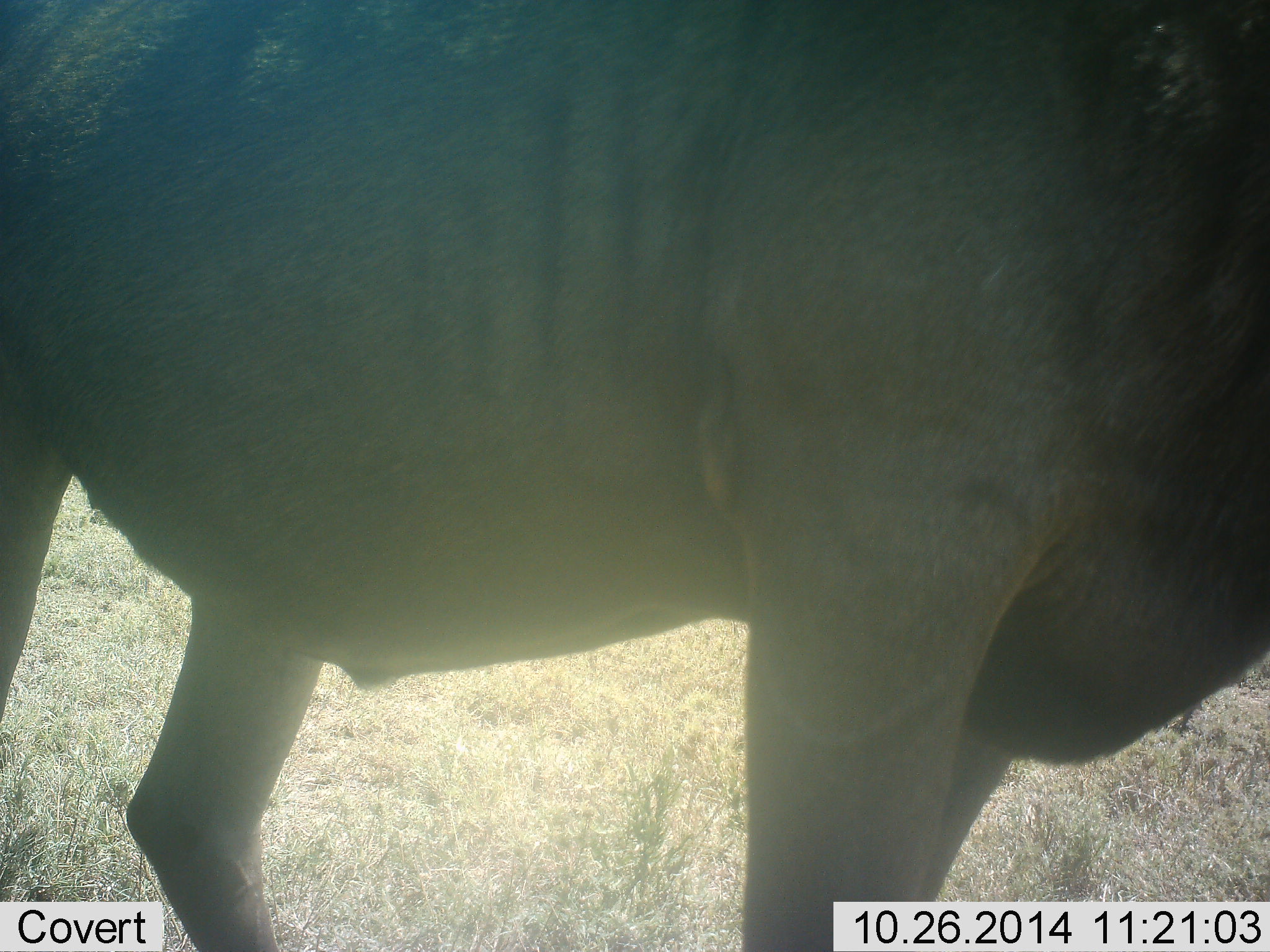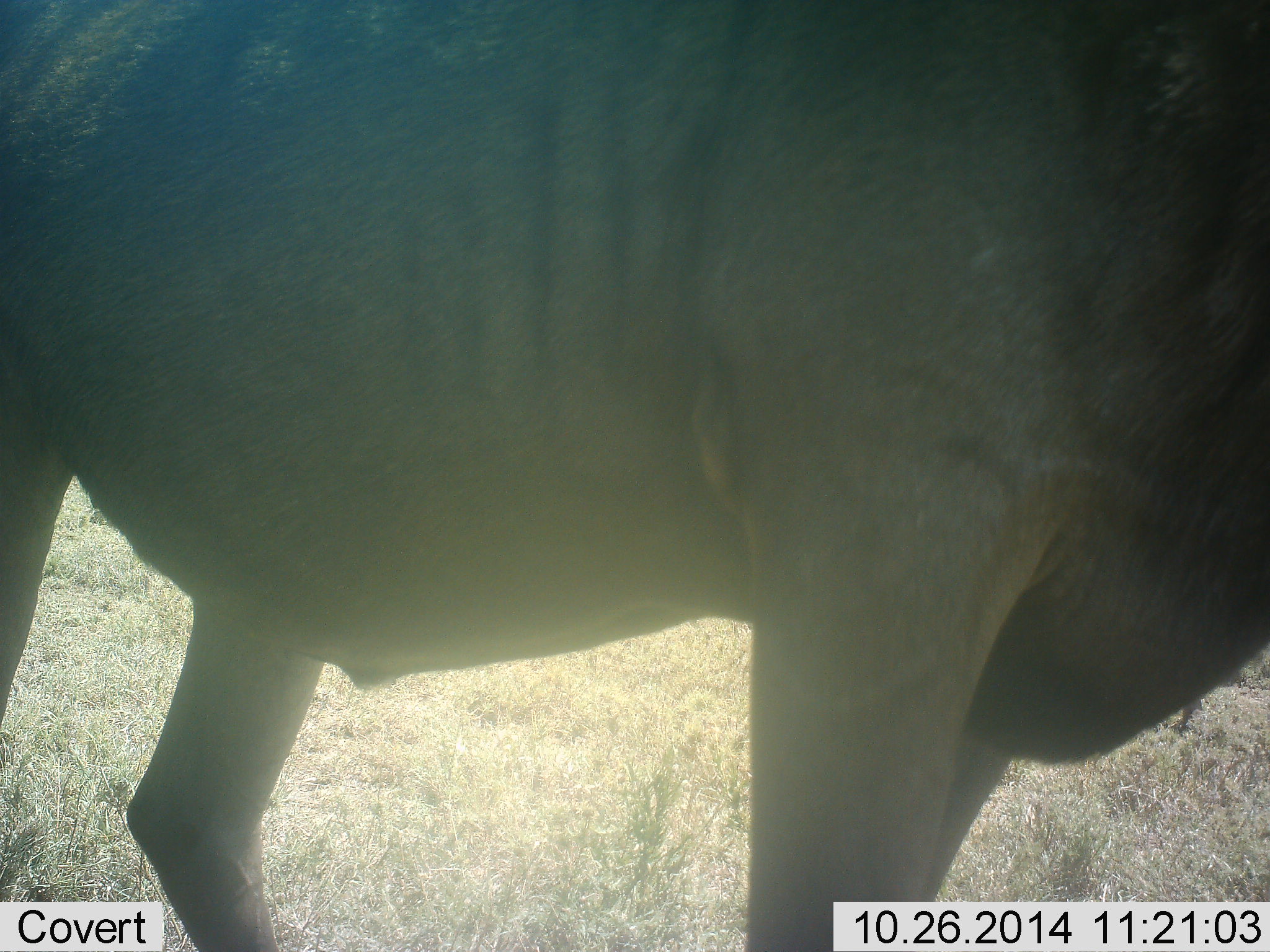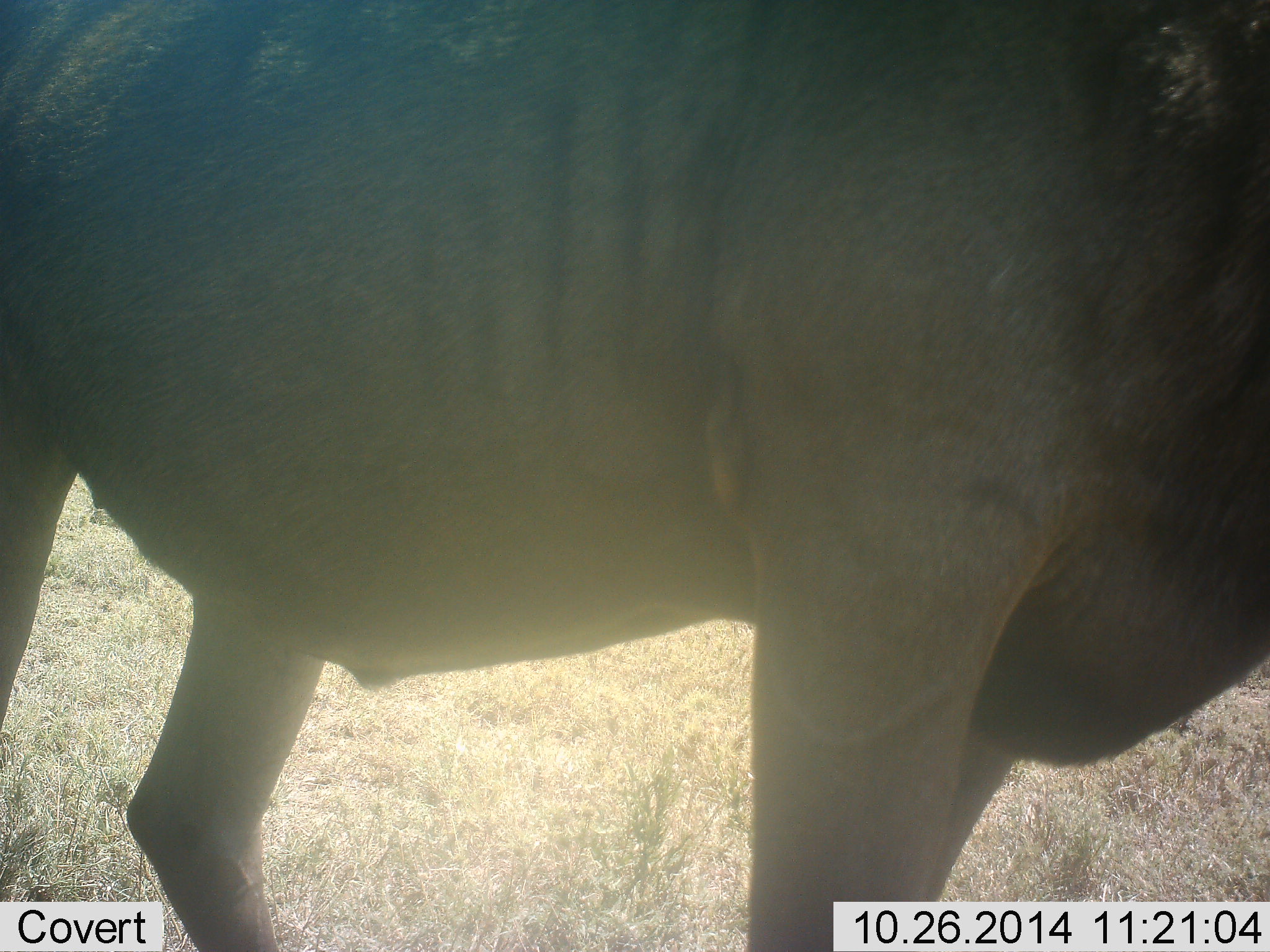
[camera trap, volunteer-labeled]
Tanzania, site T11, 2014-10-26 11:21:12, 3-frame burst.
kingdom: Animalia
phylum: Chordata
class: Mammalia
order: Artiodactyla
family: Bovidae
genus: Connochaetes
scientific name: Connochaetes taurinus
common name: blue wildebeest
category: wildebeest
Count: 1.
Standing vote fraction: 100%.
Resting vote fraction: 0%.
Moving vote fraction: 0%.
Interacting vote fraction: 0%.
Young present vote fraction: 0%.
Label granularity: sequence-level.